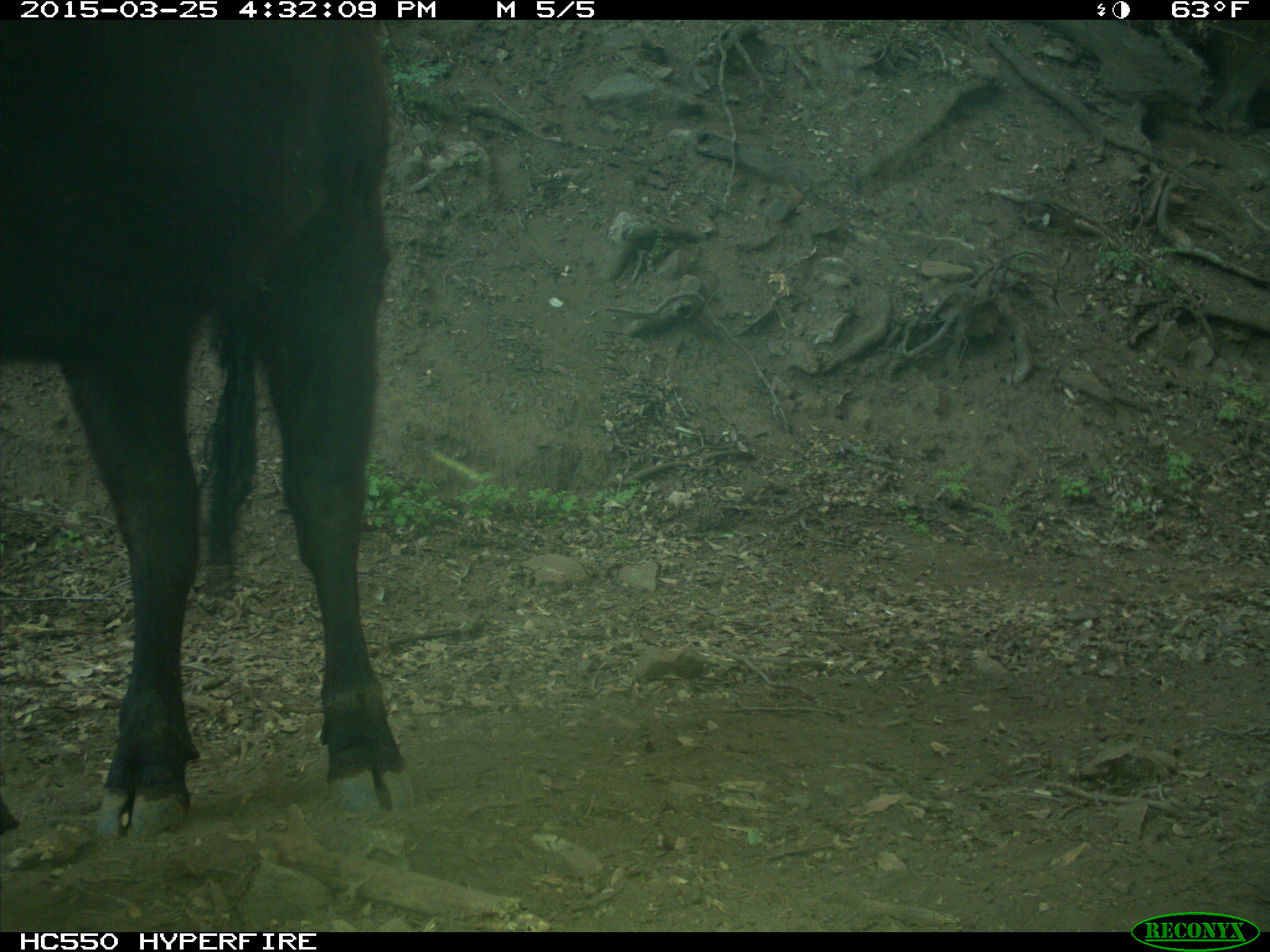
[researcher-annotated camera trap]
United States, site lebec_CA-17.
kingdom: Animalia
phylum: Chordata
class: Mammalia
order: Artiodactyla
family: Bovidae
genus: Bos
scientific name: Bos taurus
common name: domestic cow